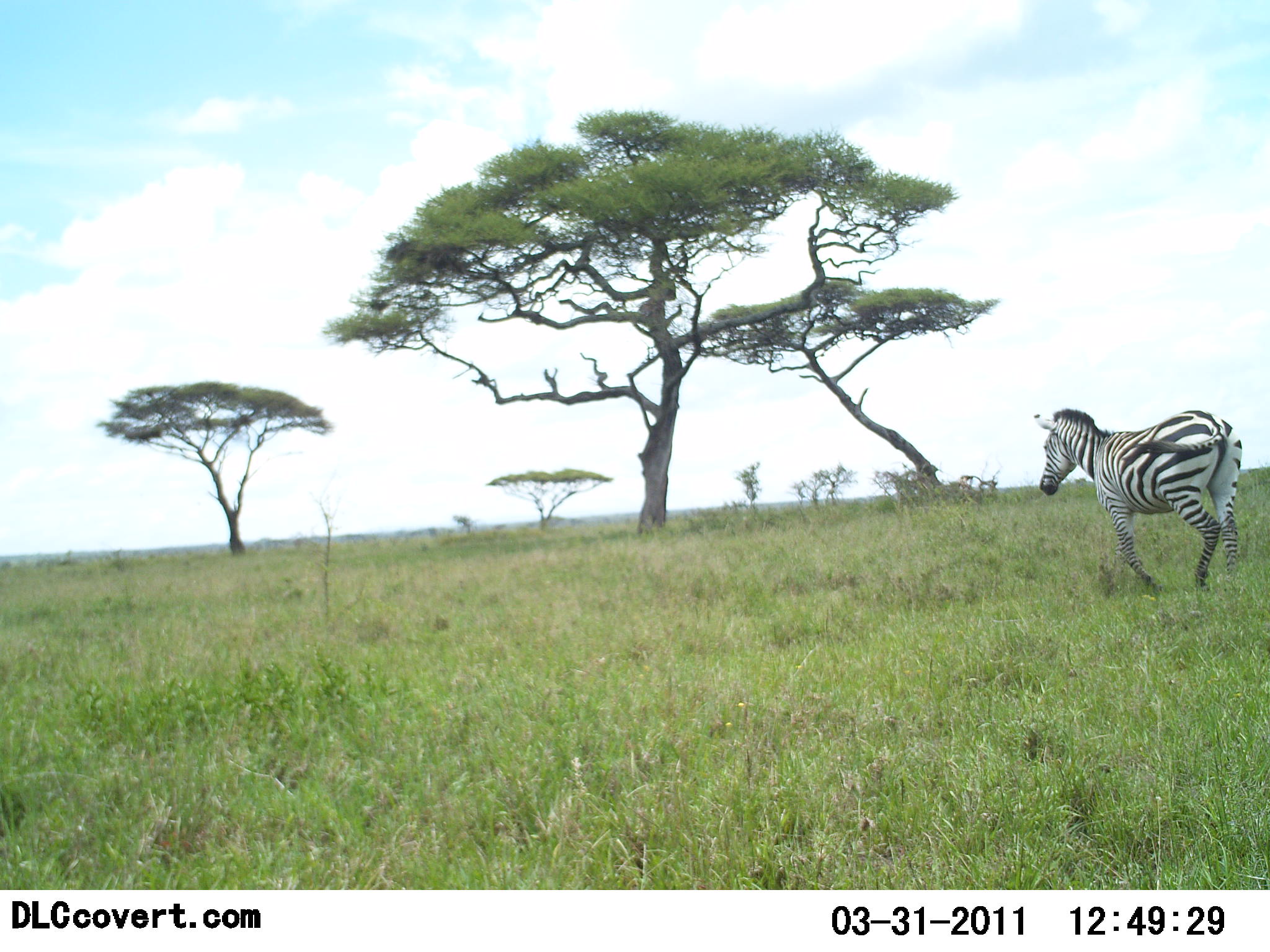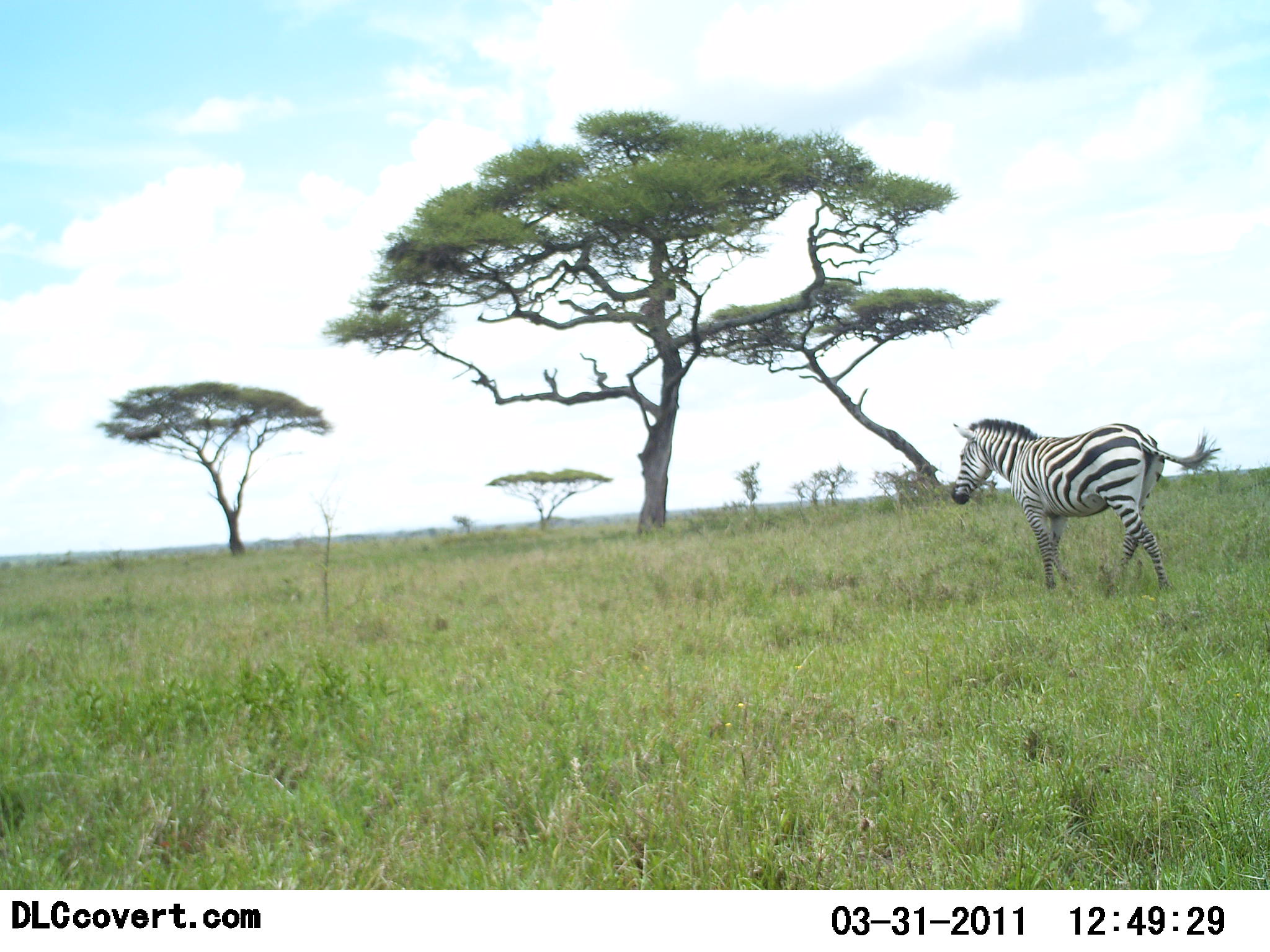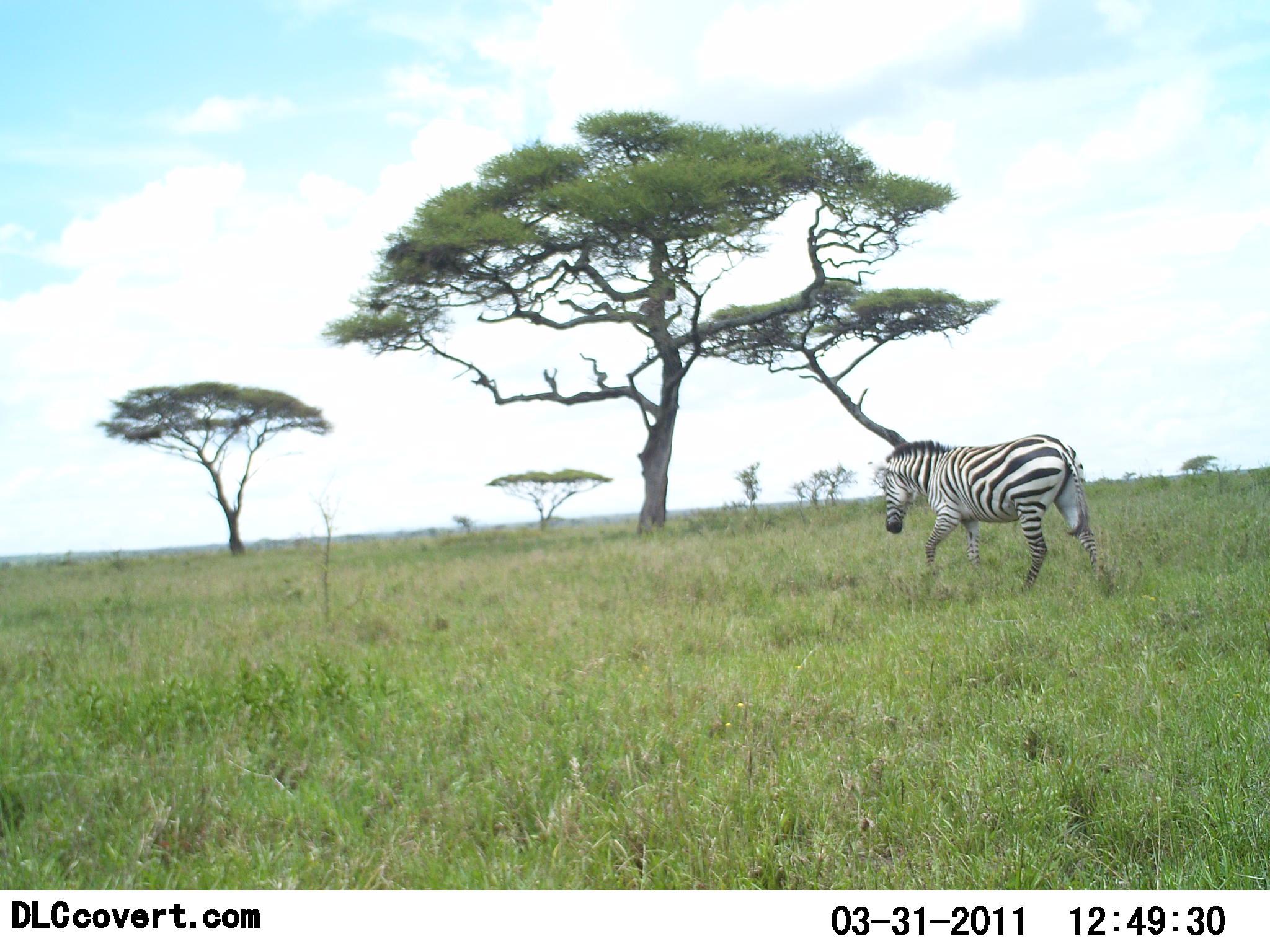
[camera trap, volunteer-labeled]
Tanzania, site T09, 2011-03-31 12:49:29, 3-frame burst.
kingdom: Animalia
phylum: Chordata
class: Mammalia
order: Perissodactyla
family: Equidae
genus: Equus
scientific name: Equus quagga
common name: plains zebra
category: zebra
Zebra (plains zebra) (Equus quagga), count 1. Behavior (volunteer vote fractions): standing 8%, resting 0%, moving 100%, interacting 0%. Young present (vote fraction): 0%. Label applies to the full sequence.